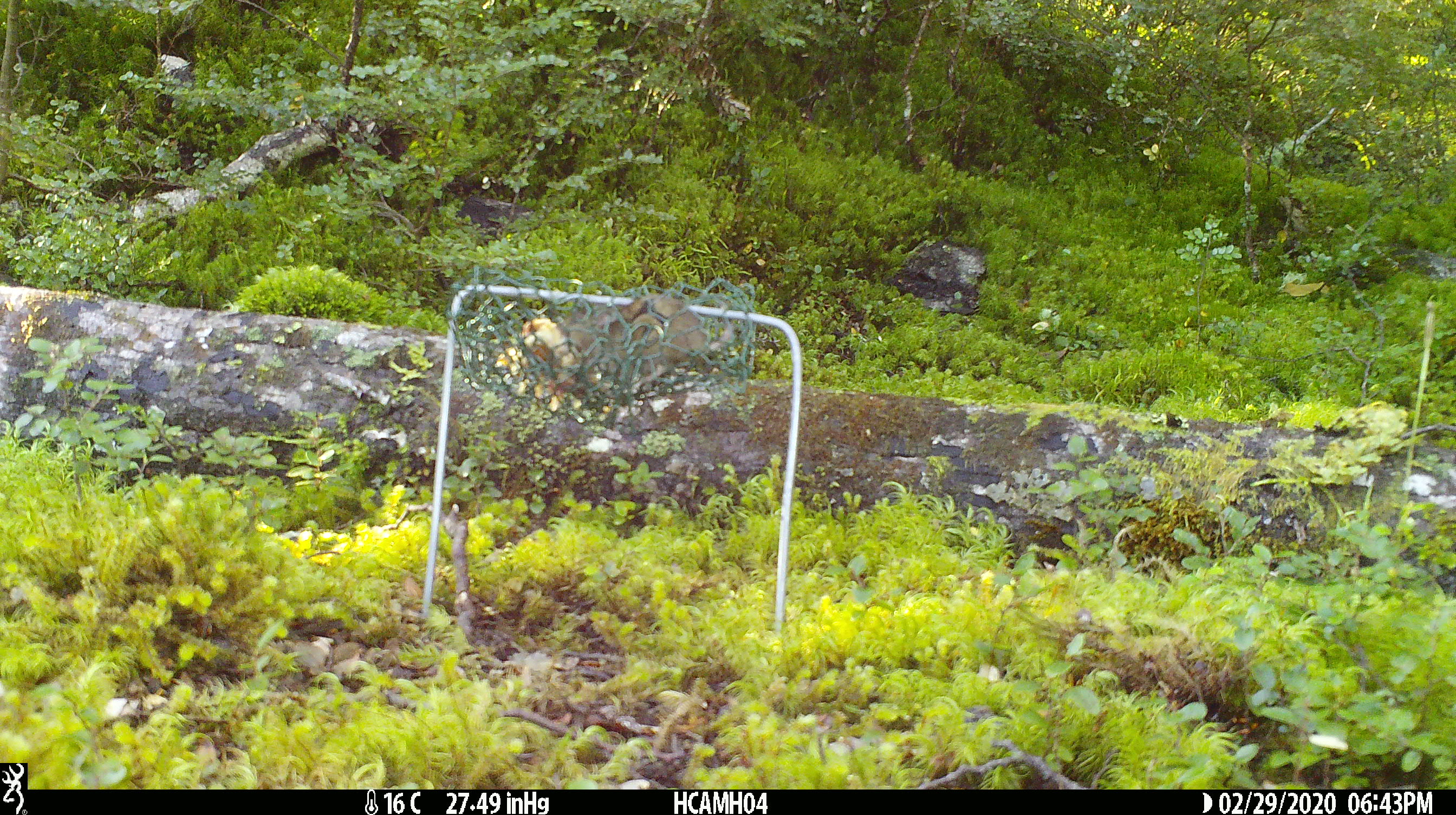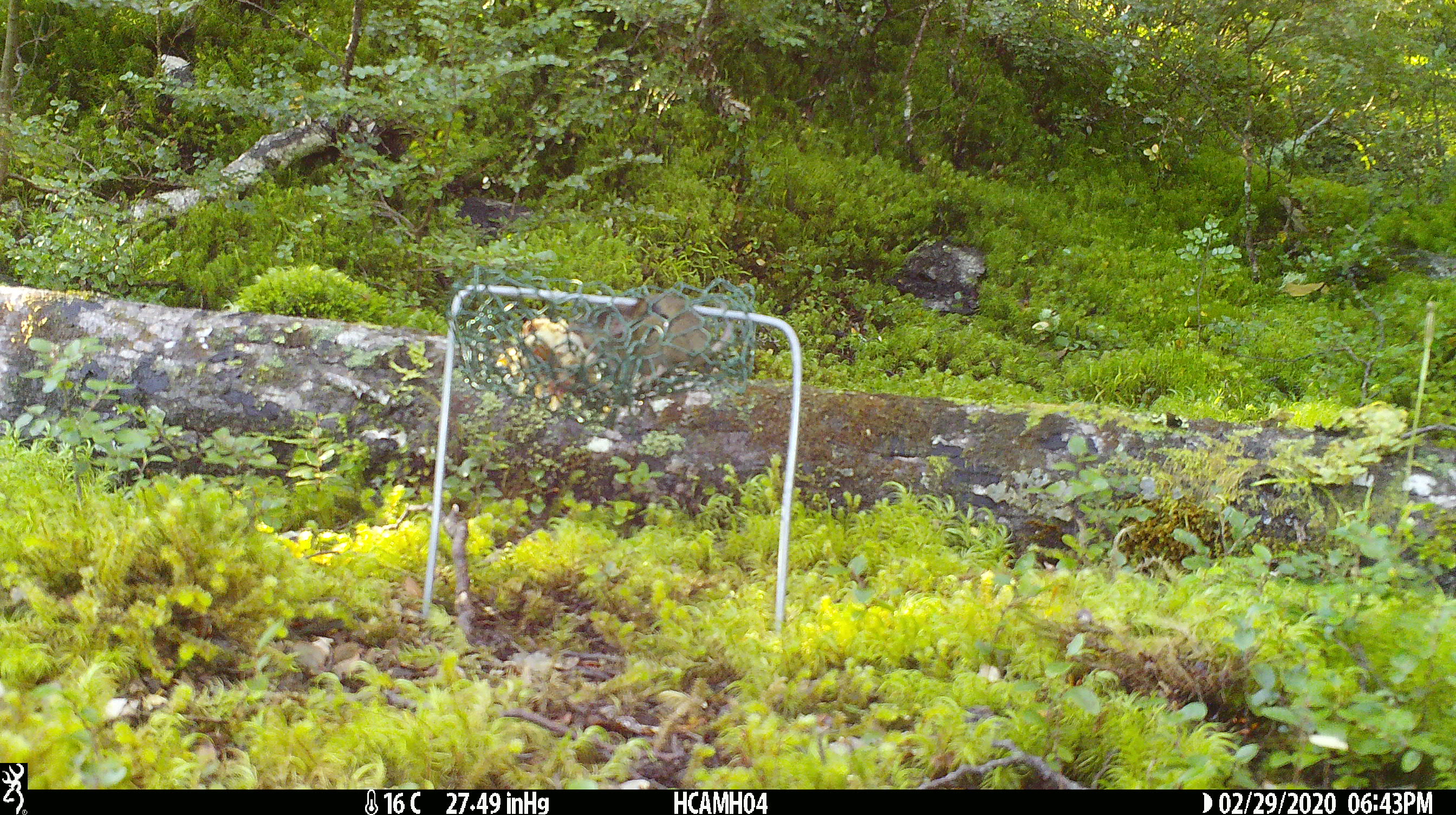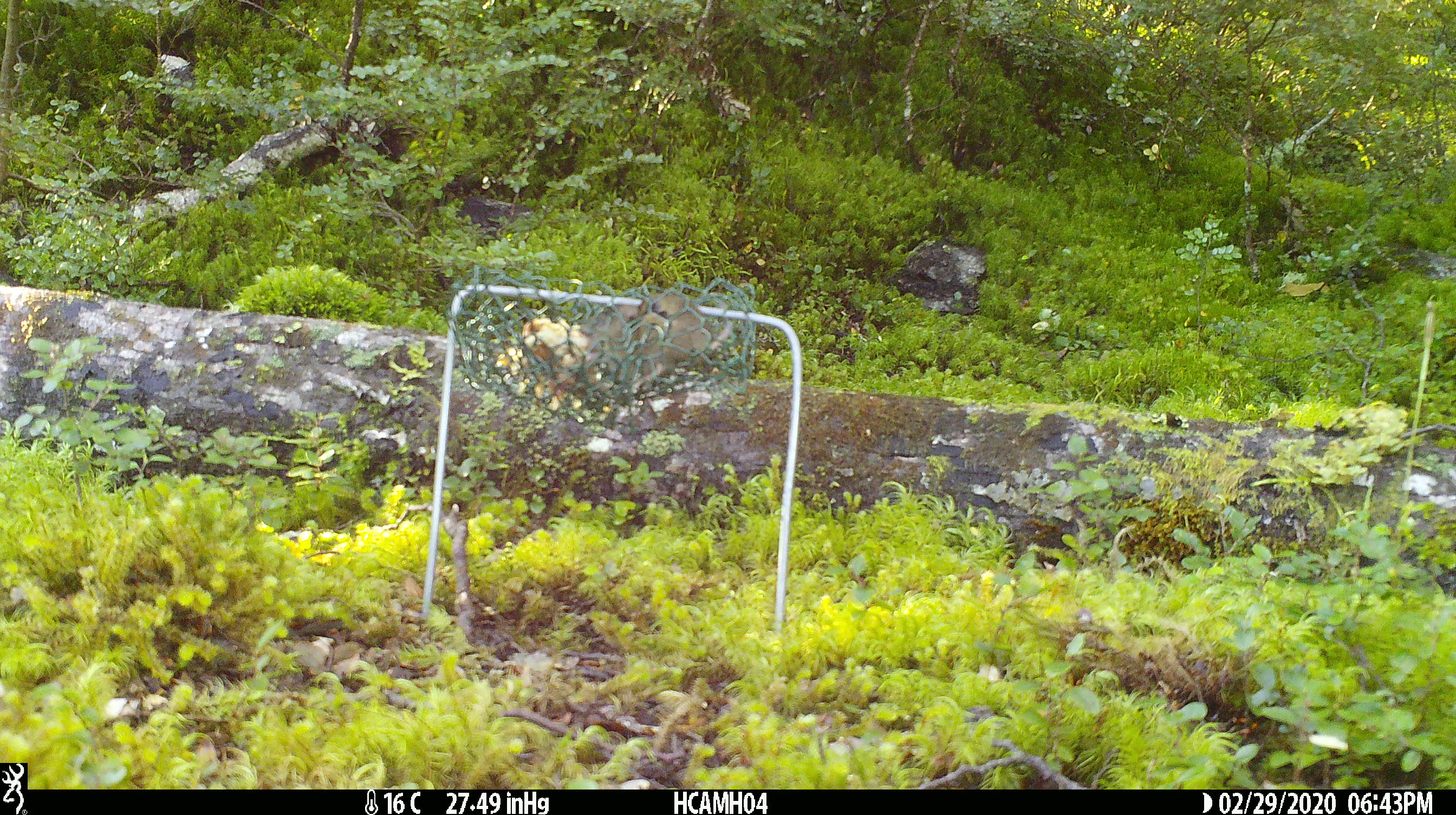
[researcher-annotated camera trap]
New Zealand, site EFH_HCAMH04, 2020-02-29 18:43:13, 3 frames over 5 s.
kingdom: Animalia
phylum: Chordata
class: Mammalia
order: Rodentia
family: Muridae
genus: Mus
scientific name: Mus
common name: mouse